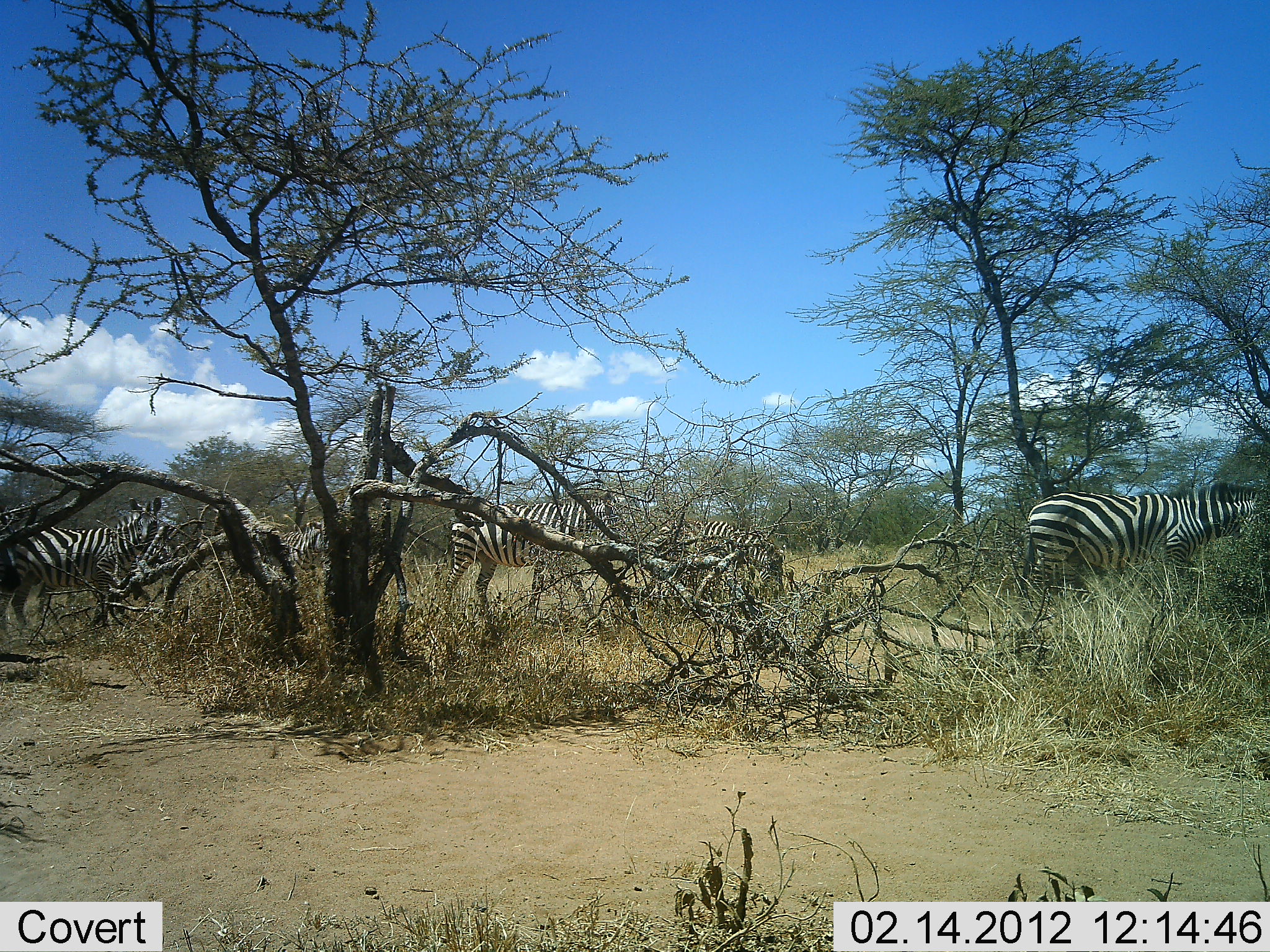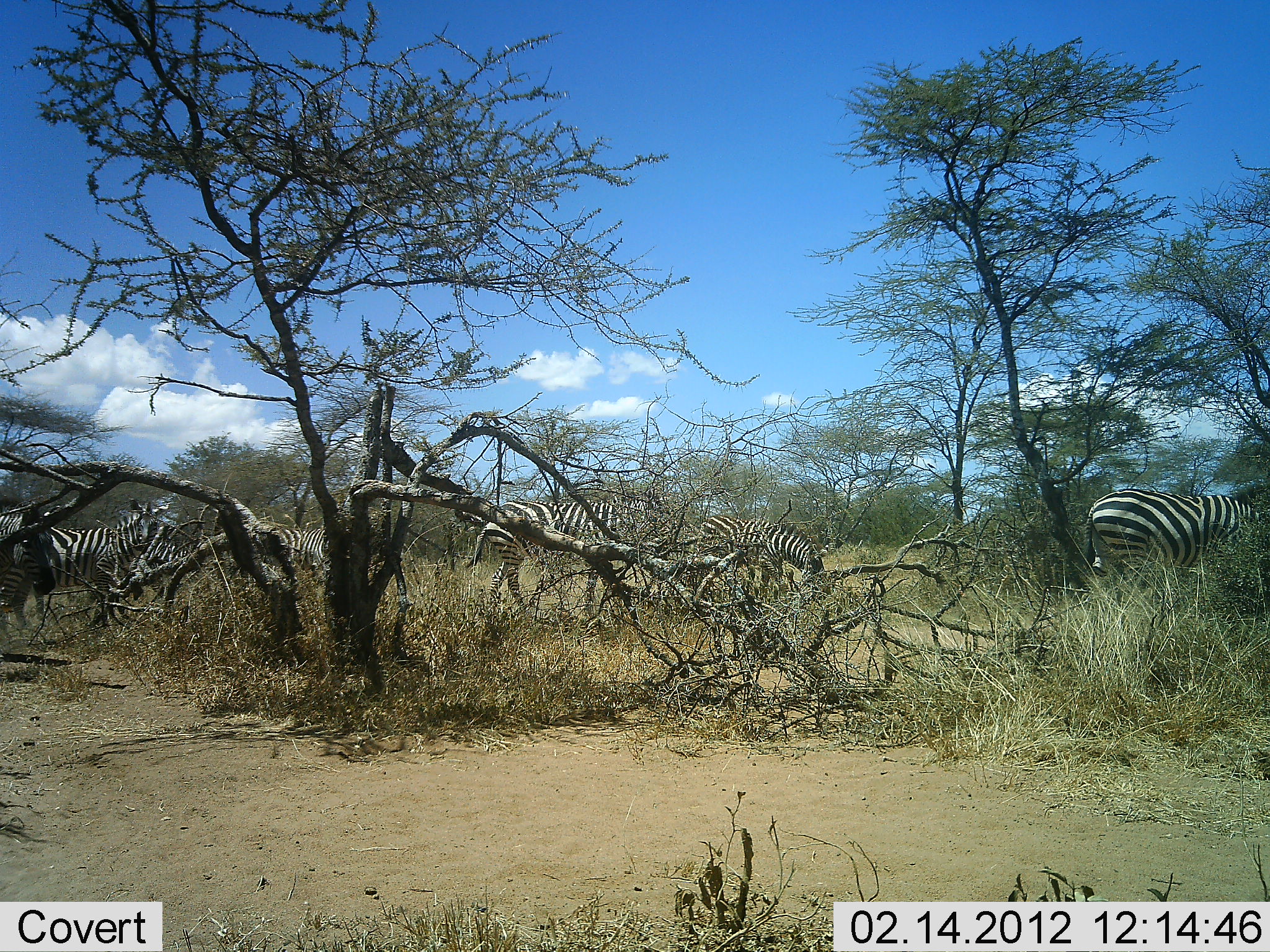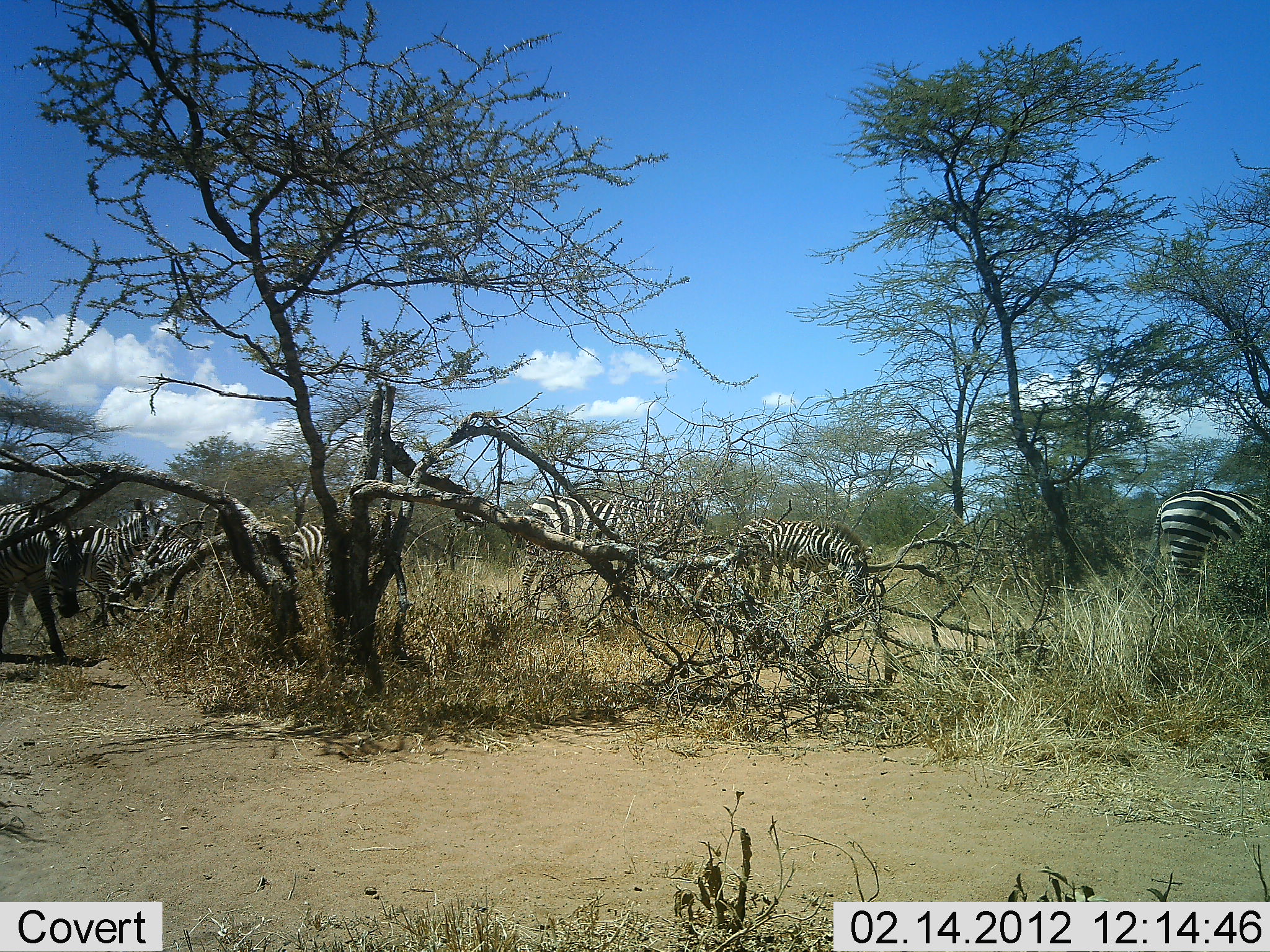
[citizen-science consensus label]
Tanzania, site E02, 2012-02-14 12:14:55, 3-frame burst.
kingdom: Animalia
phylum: Chordata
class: Mammalia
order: Perissodactyla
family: Equidae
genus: Equus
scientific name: Equus quagga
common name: plains zebra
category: zebra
Zebra (plains zebra) (Equus quagga), count 7. Behavior (volunteer vote fractions): standing 44%, resting 0%, moving 83%, interacting 0%. Young present (vote fraction): 0%. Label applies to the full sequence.